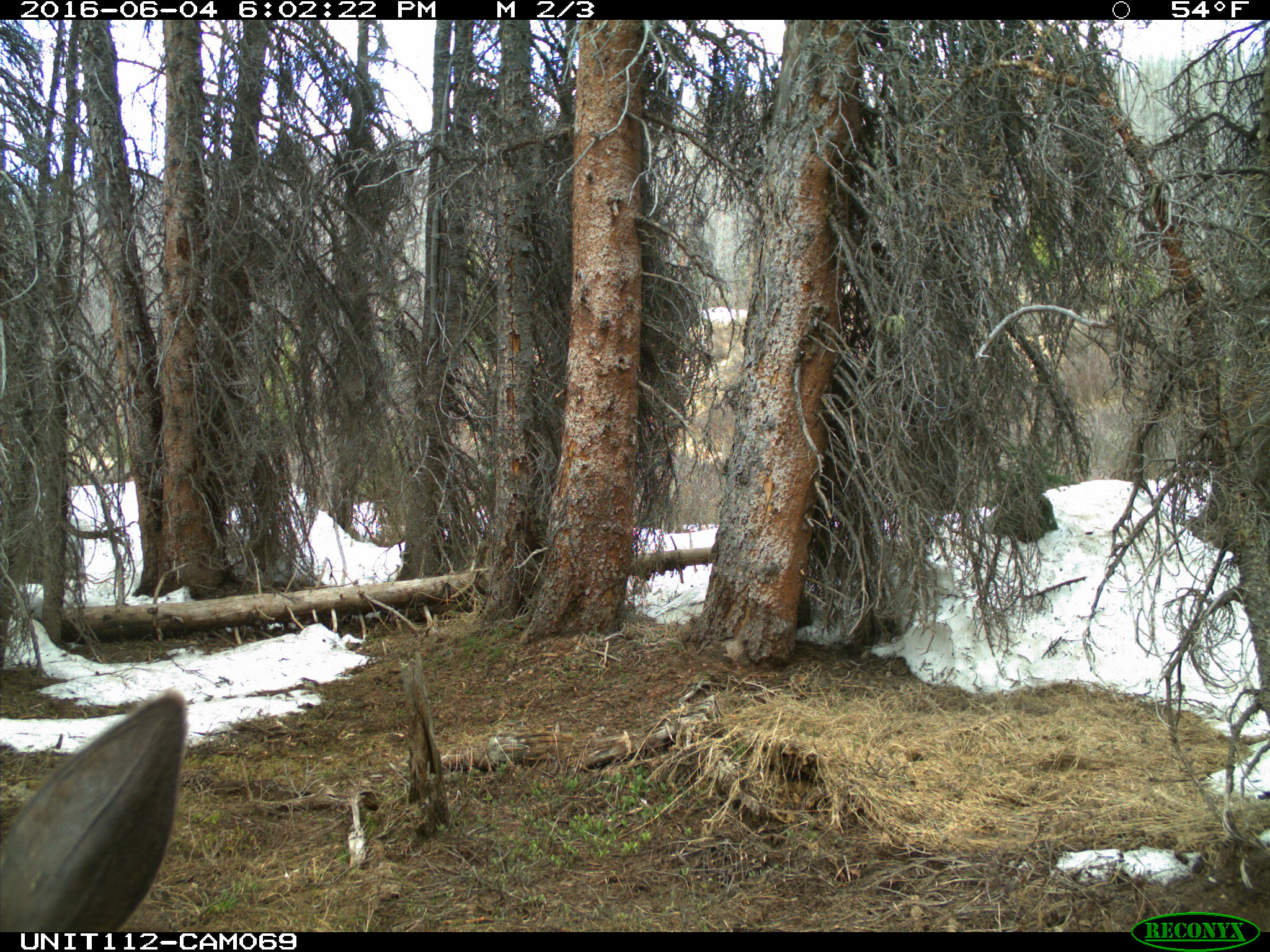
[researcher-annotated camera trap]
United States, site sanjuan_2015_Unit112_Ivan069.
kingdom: Animalia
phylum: Chordata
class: Mammalia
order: Artiodactyla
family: Cervidae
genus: Cervus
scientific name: Cervus elaphus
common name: red deer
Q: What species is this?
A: Cervus elaphus (red deer).